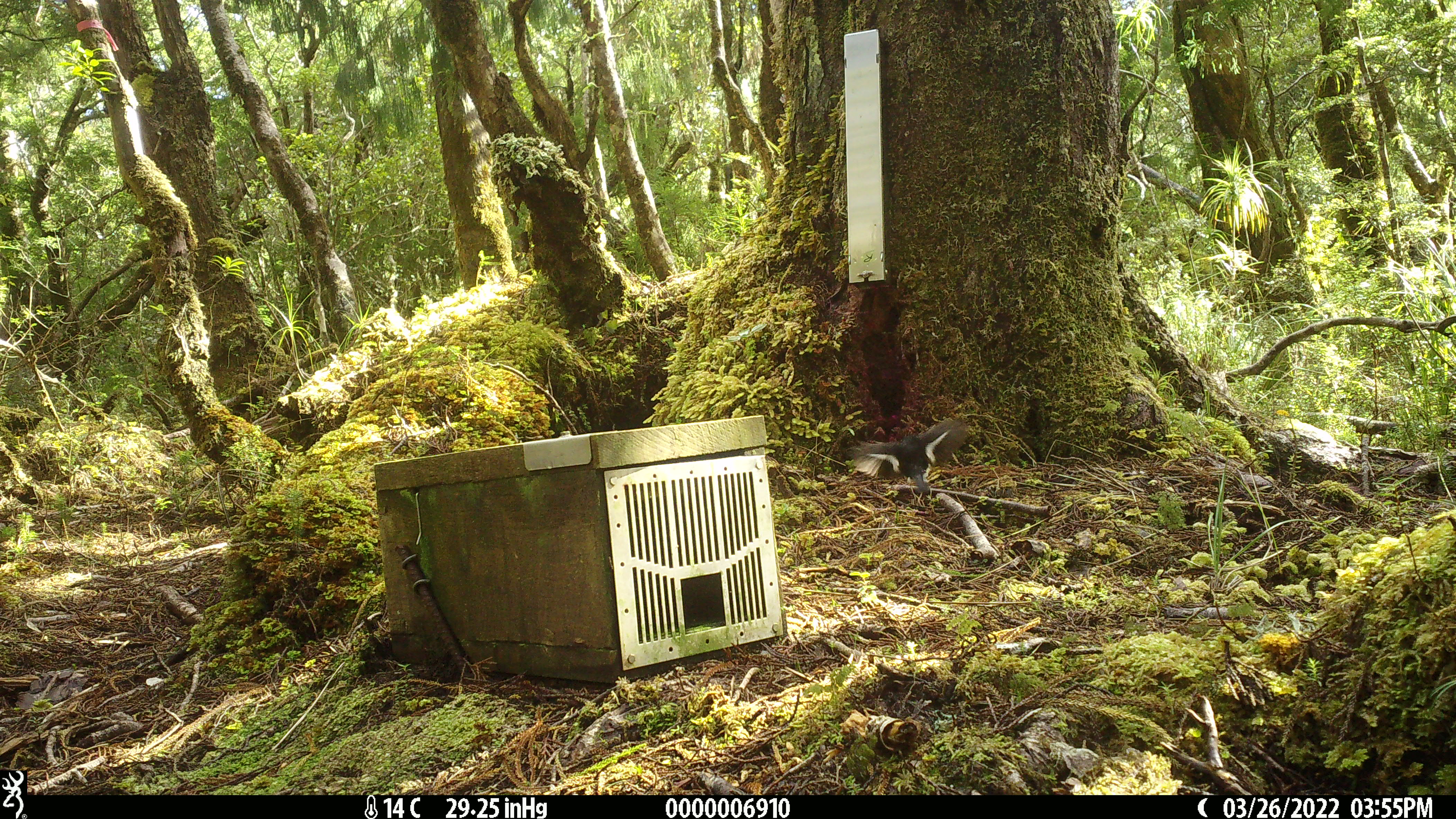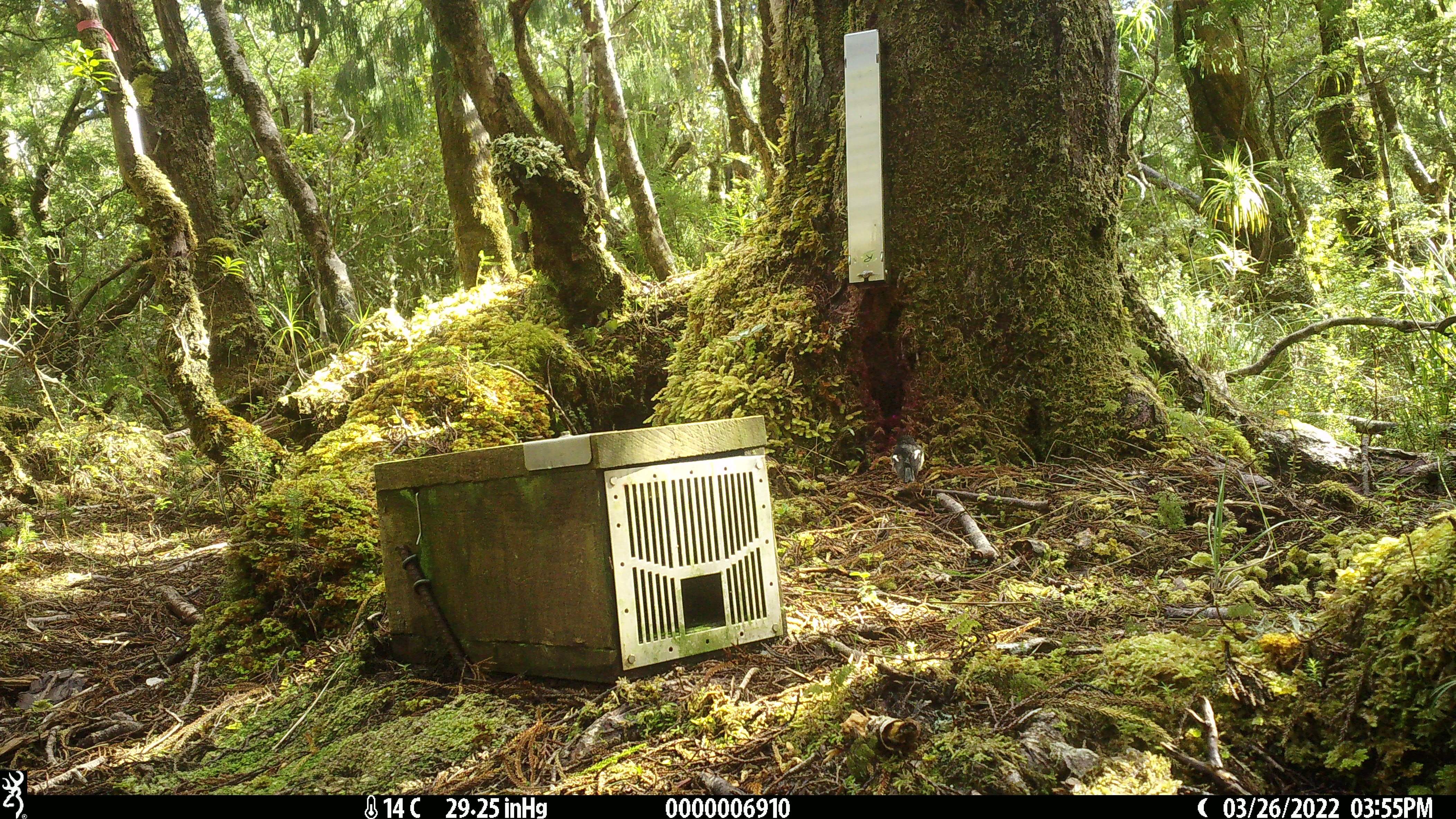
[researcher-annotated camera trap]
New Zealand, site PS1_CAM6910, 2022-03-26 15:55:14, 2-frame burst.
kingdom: Animalia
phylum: Chordata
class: Aves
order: Passeriformes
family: Petroicidae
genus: Petroica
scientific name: Petroica macrocephala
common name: tomtit